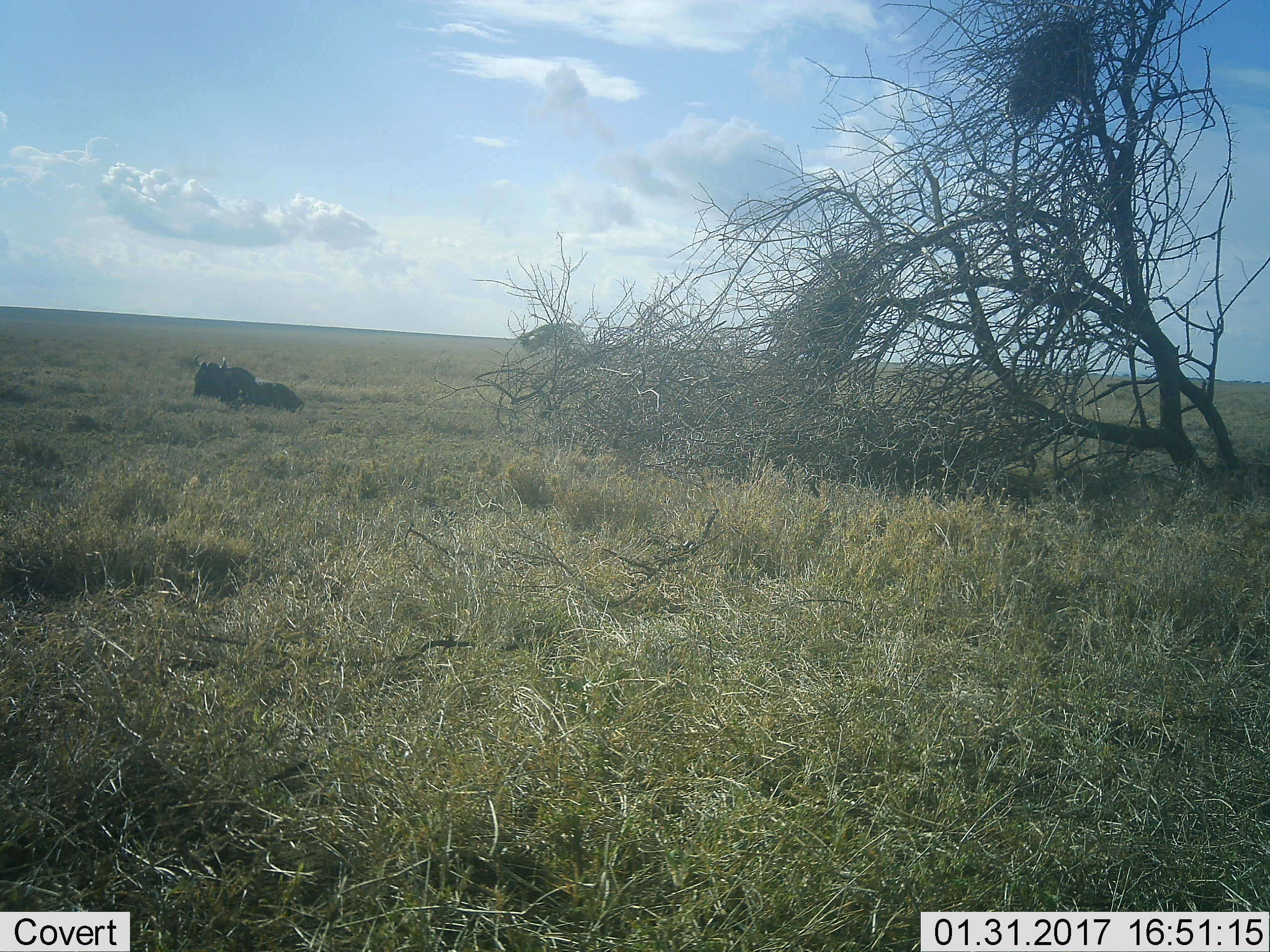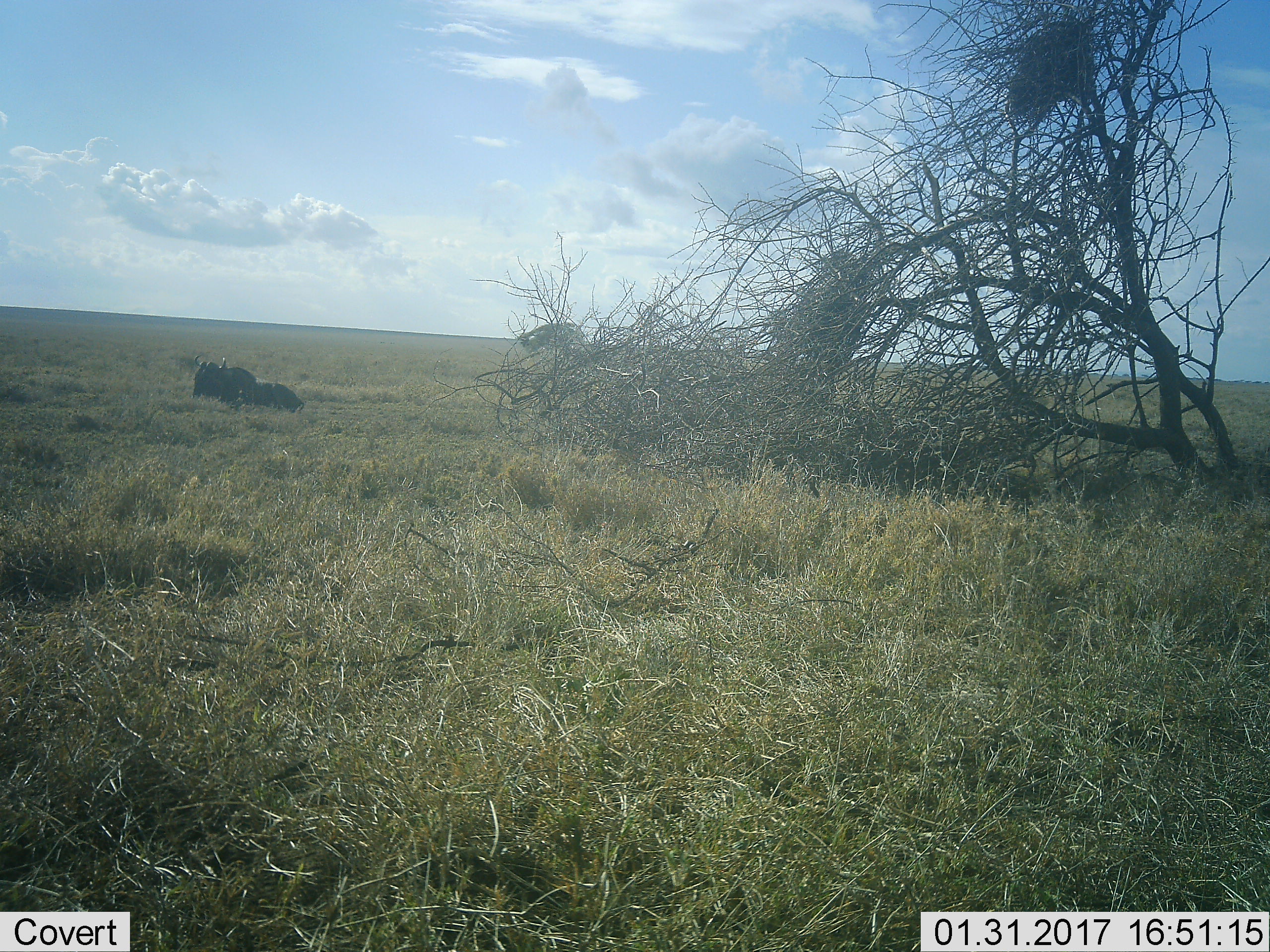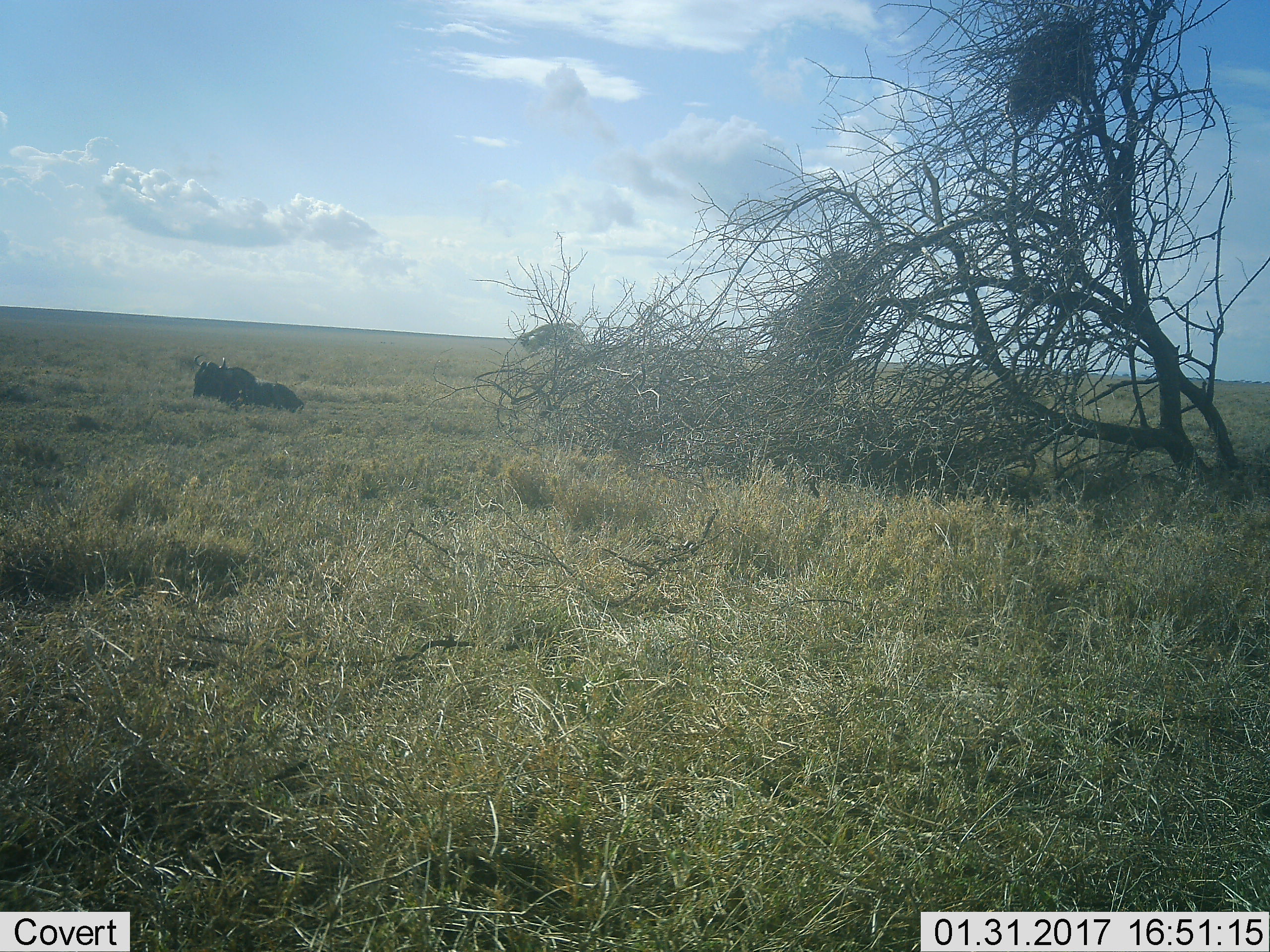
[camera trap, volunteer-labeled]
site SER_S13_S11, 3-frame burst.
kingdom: Animalia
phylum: Chordata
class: Mammalia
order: Artiodactyla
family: Bovidae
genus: Connochaetes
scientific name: Connochaetes taurinus taurinus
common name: blue wildebeest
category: wildebeestblue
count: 2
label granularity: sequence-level